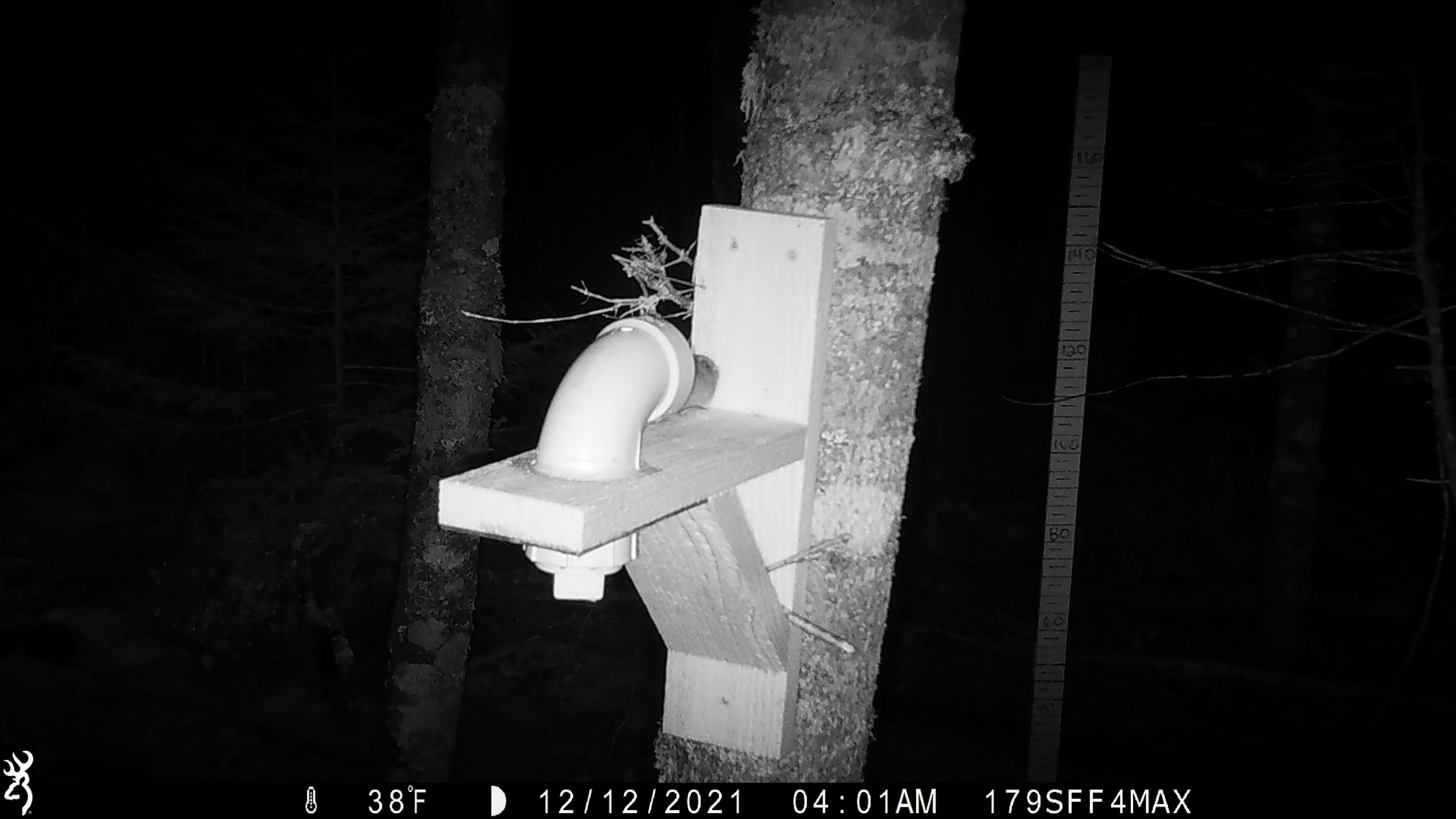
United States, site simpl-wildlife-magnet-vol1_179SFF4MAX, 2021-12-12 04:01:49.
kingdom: Animalia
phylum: Chordata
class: Mammalia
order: Rodentia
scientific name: Rodentia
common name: mouse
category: mouse sp.